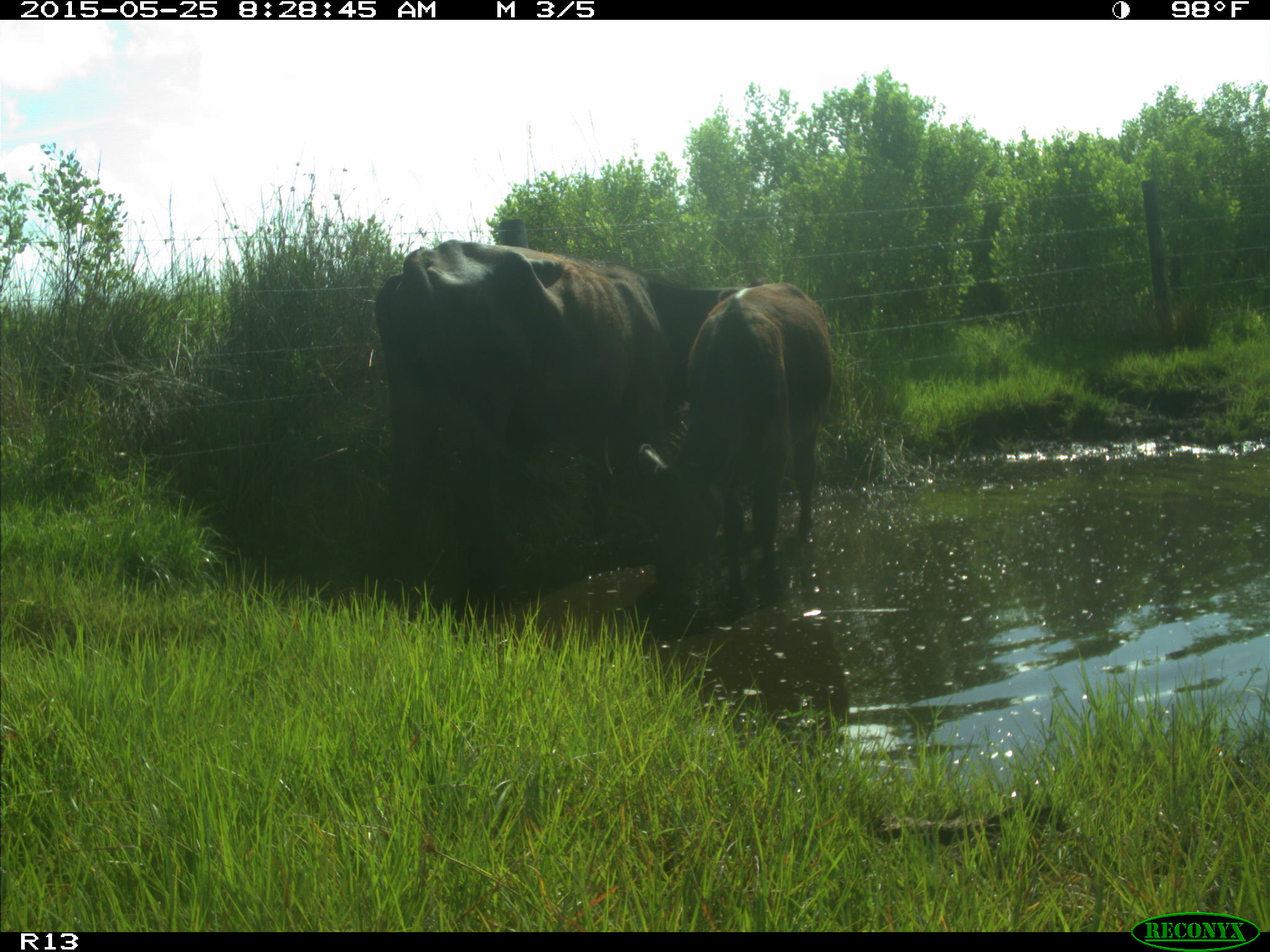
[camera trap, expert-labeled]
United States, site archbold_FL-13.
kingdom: Animalia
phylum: Chordata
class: Mammalia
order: Artiodactyla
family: Bovidae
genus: Bos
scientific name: Bos taurus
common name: domestic cow